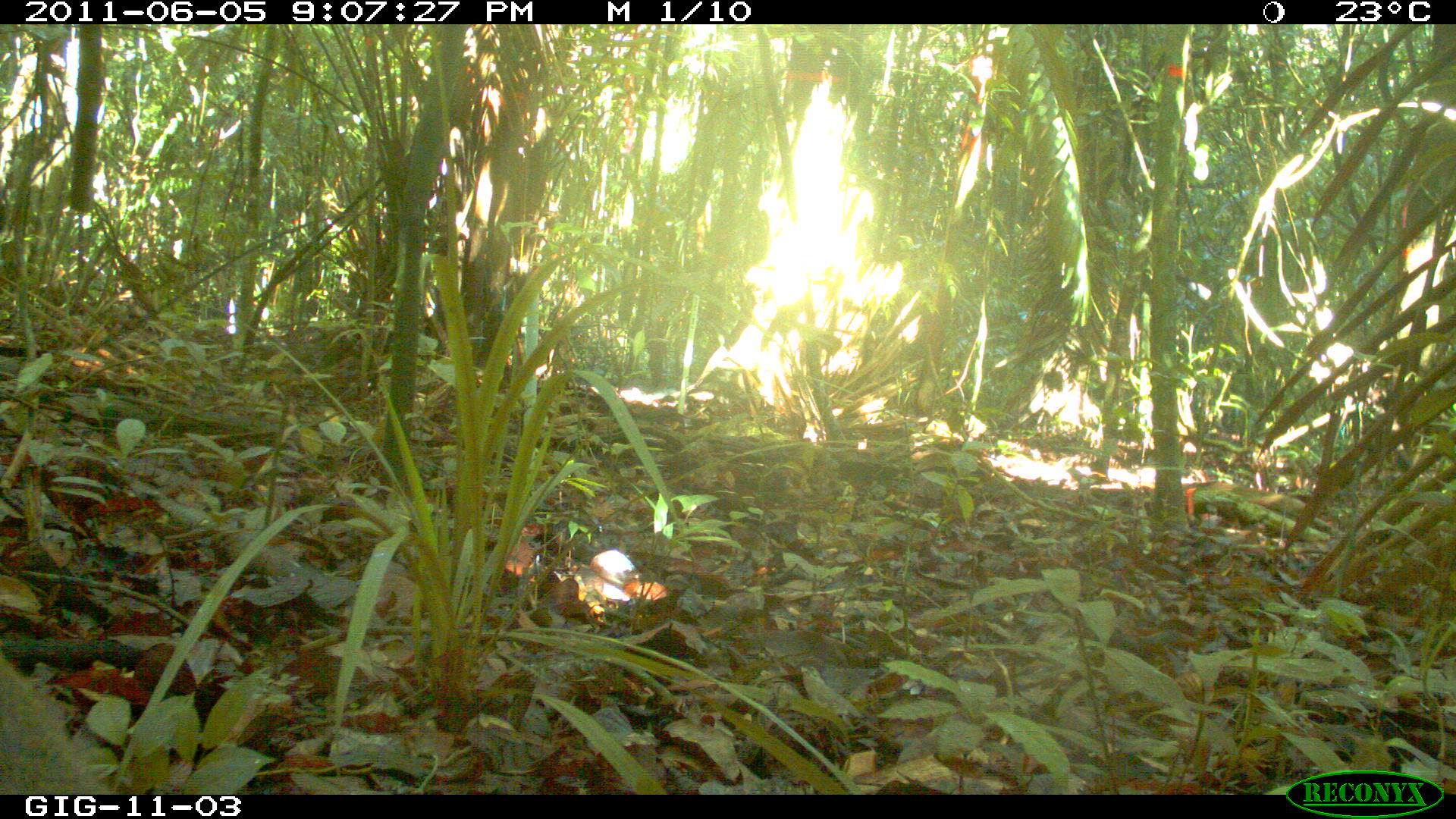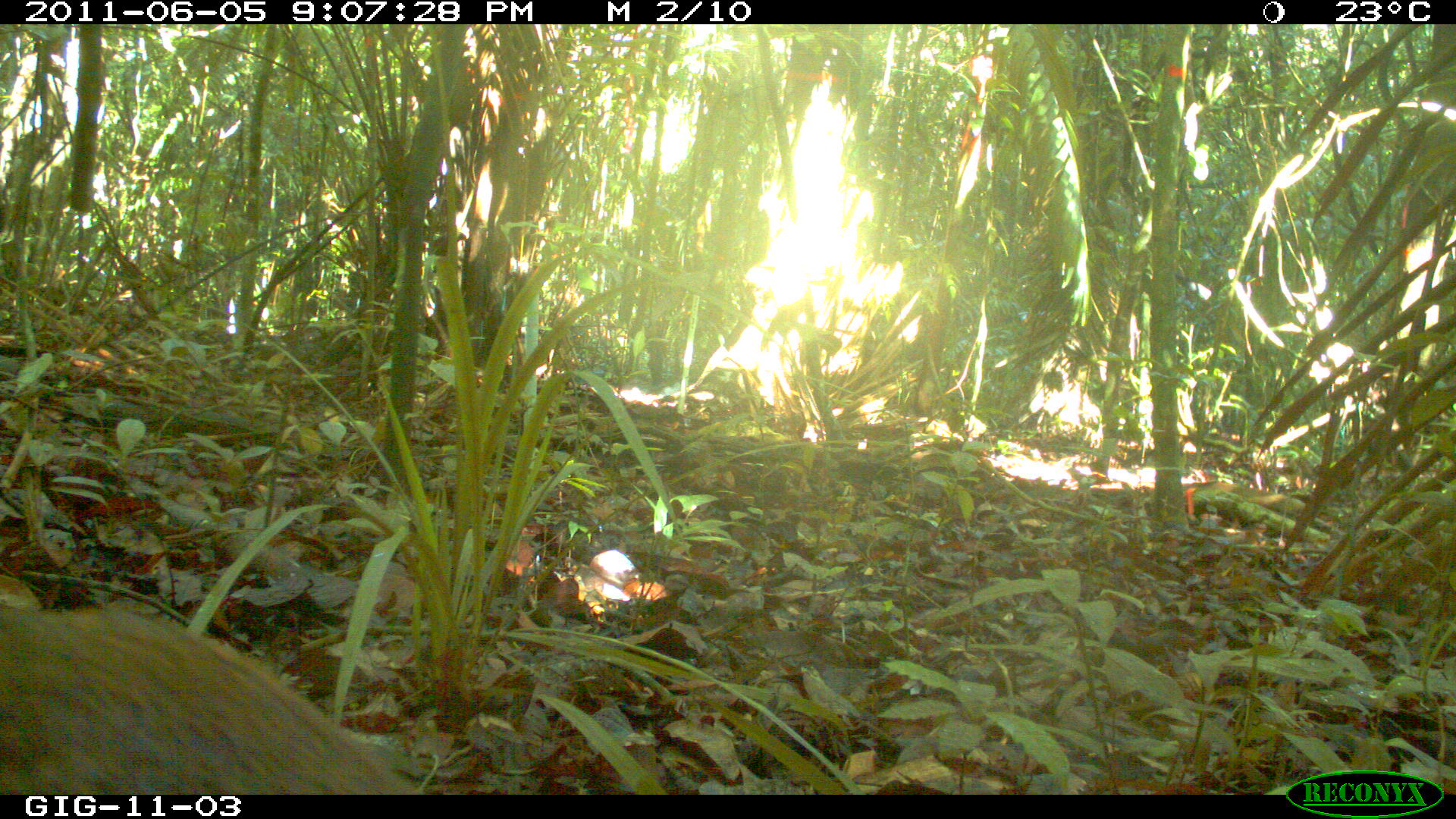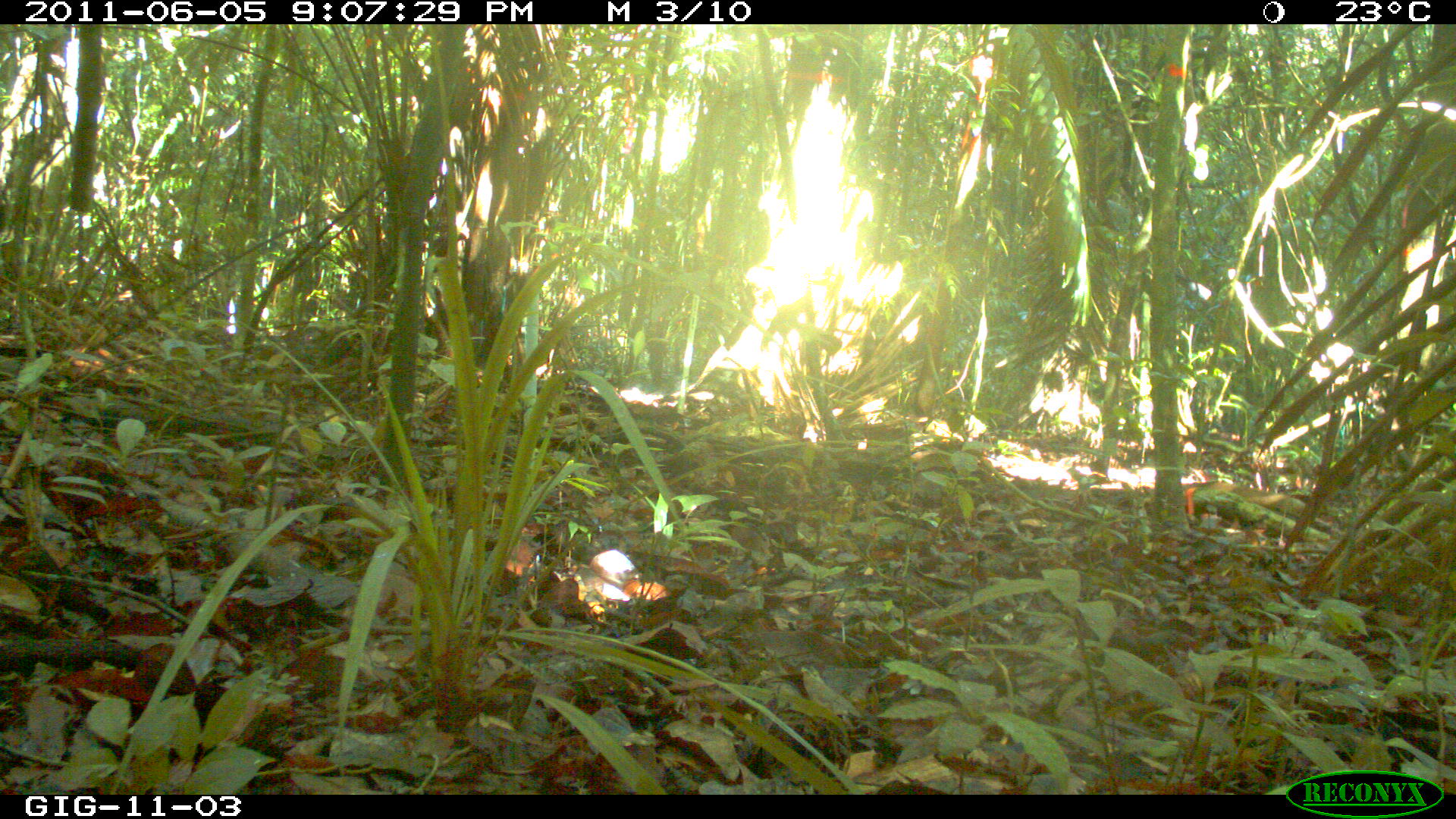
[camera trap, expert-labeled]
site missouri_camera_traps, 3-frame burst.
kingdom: Animalia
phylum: Chordata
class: Mammalia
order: Rodentia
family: Dasyproctidae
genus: Dasyprocta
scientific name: Dasyprocta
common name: agouti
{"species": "agouti (Dasyprocta)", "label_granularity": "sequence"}